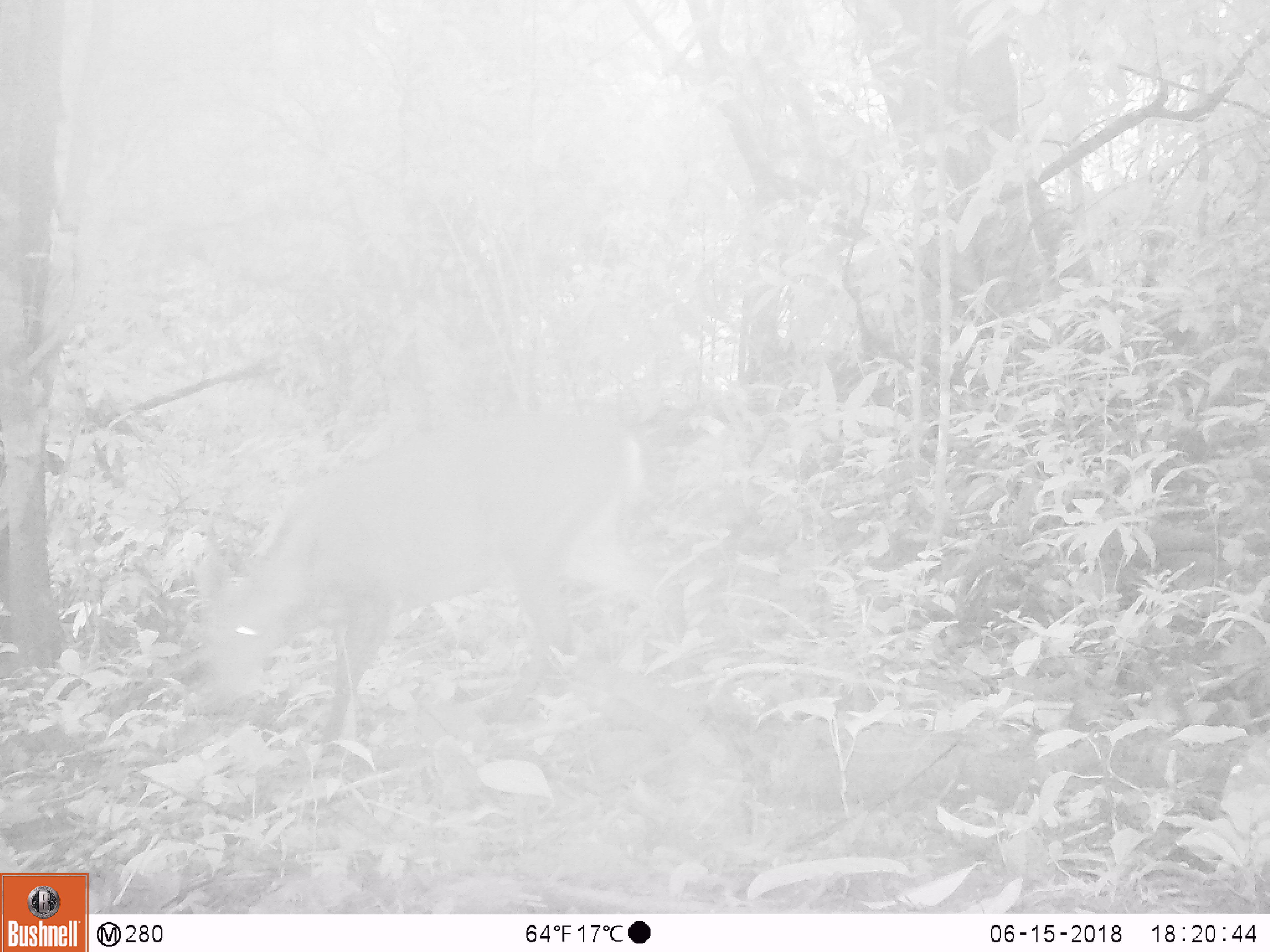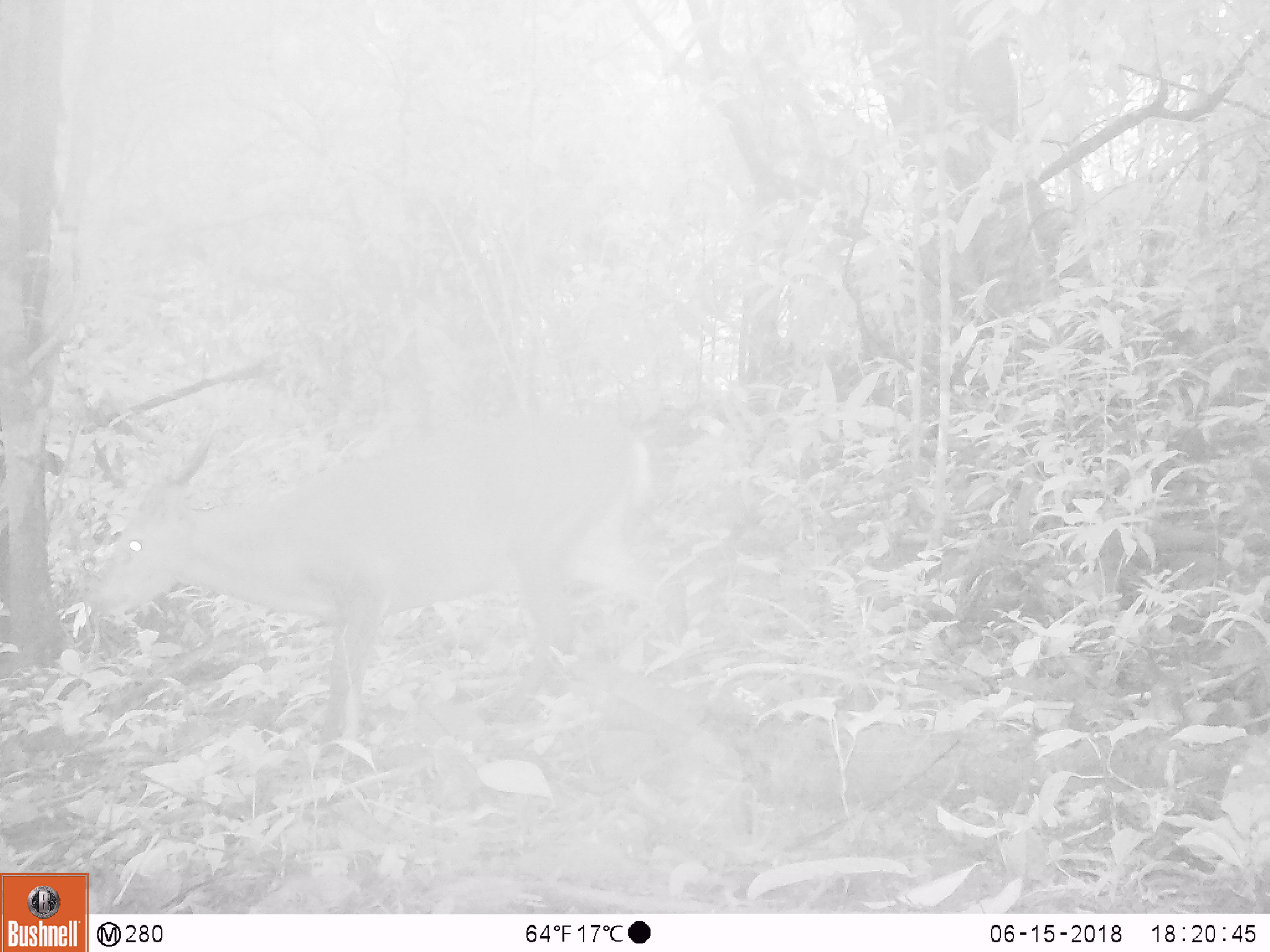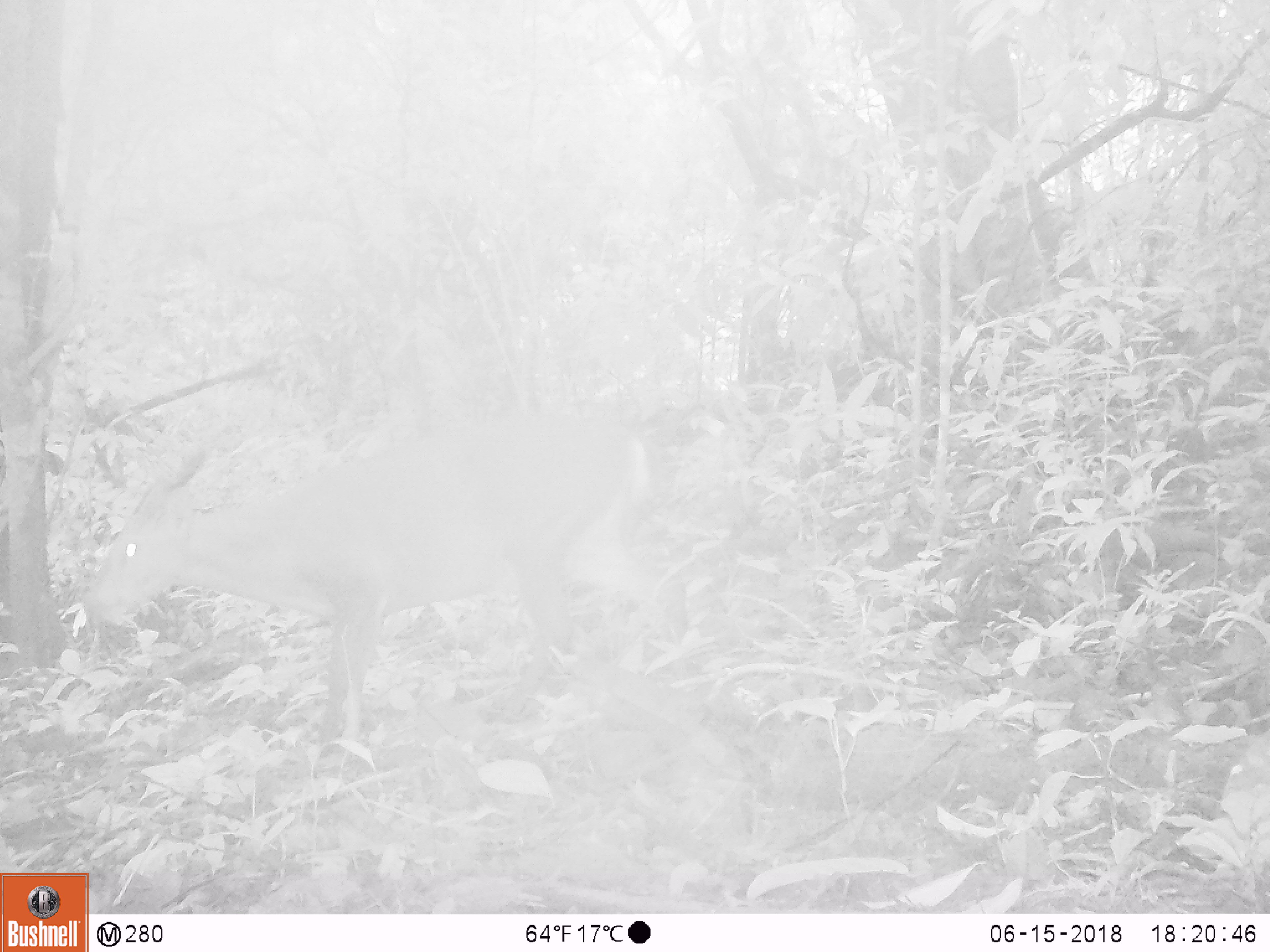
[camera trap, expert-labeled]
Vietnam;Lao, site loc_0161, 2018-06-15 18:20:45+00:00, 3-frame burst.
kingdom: Animalia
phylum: Chordata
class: Mammalia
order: Artiodactyla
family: Cervidae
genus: Muntiacus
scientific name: Muntiacus vuquangensis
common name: large-antlered muntjac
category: large antlered muntjac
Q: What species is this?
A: Large antlered muntjac (large-antlered muntjac) (Muntiacus vuquangensis).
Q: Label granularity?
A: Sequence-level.